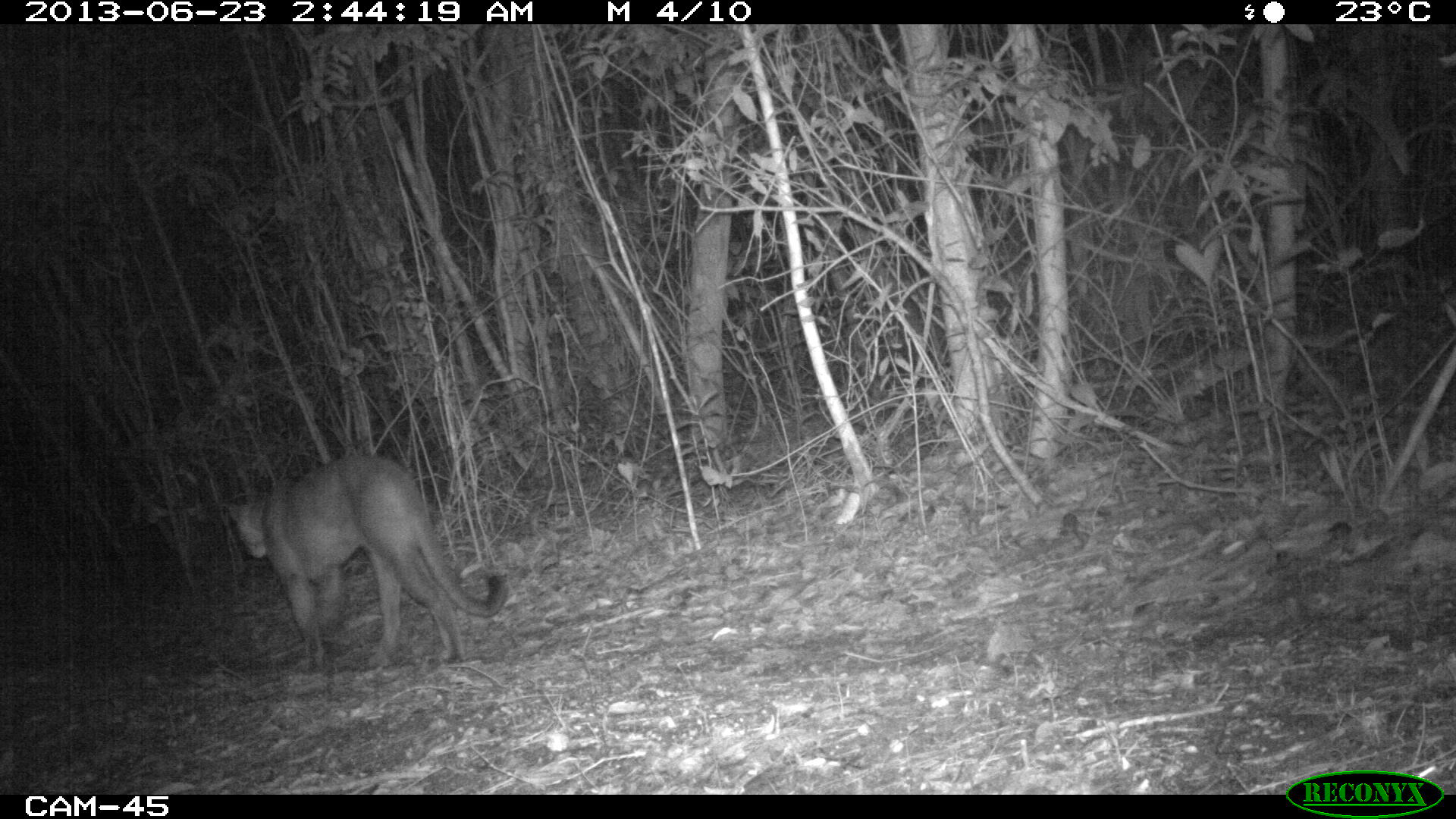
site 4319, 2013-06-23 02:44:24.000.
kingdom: Animalia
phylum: Chordata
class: Mammalia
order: Carnivora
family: Felidae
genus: Puma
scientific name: Puma concolor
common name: mountain lion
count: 1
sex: male